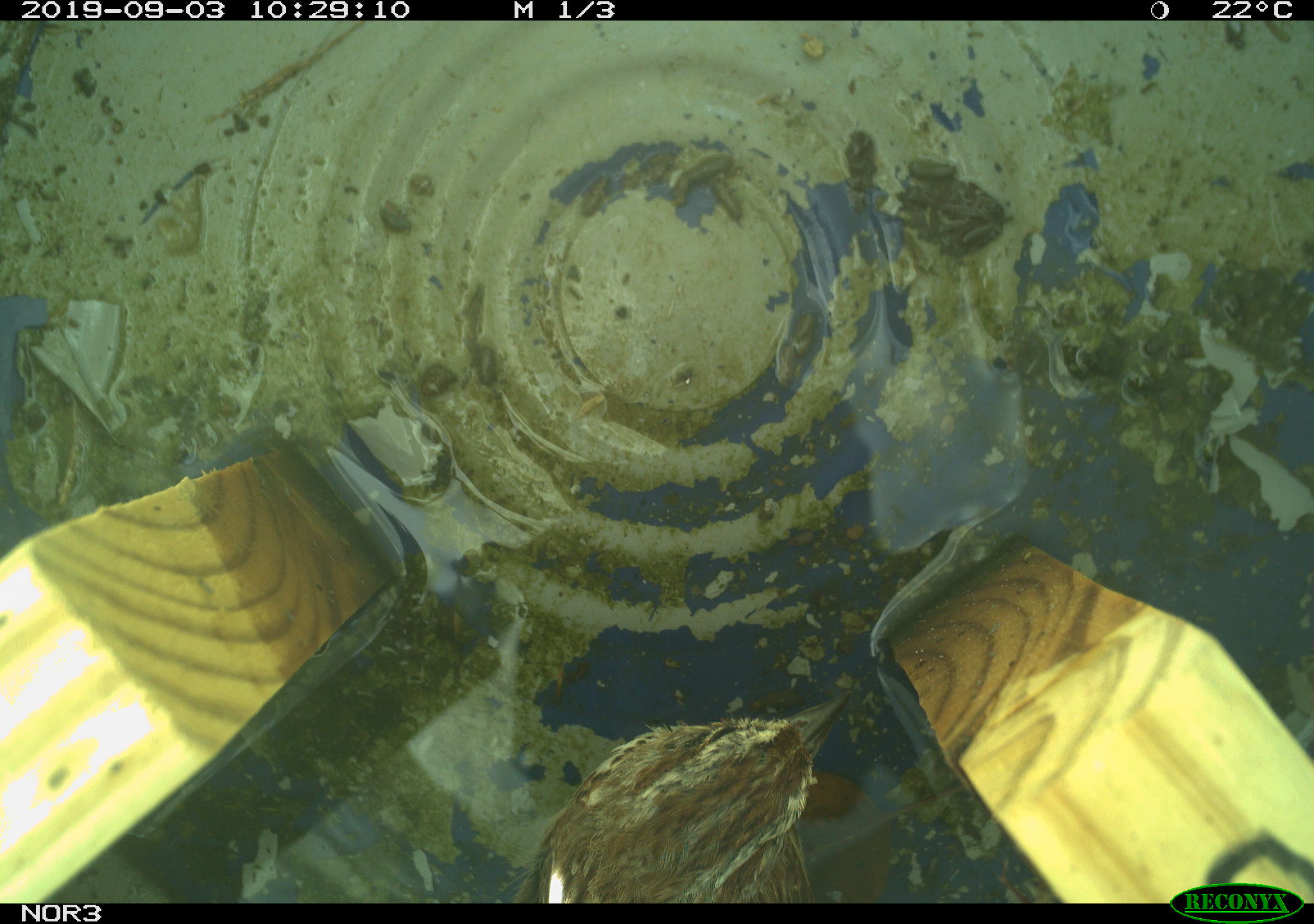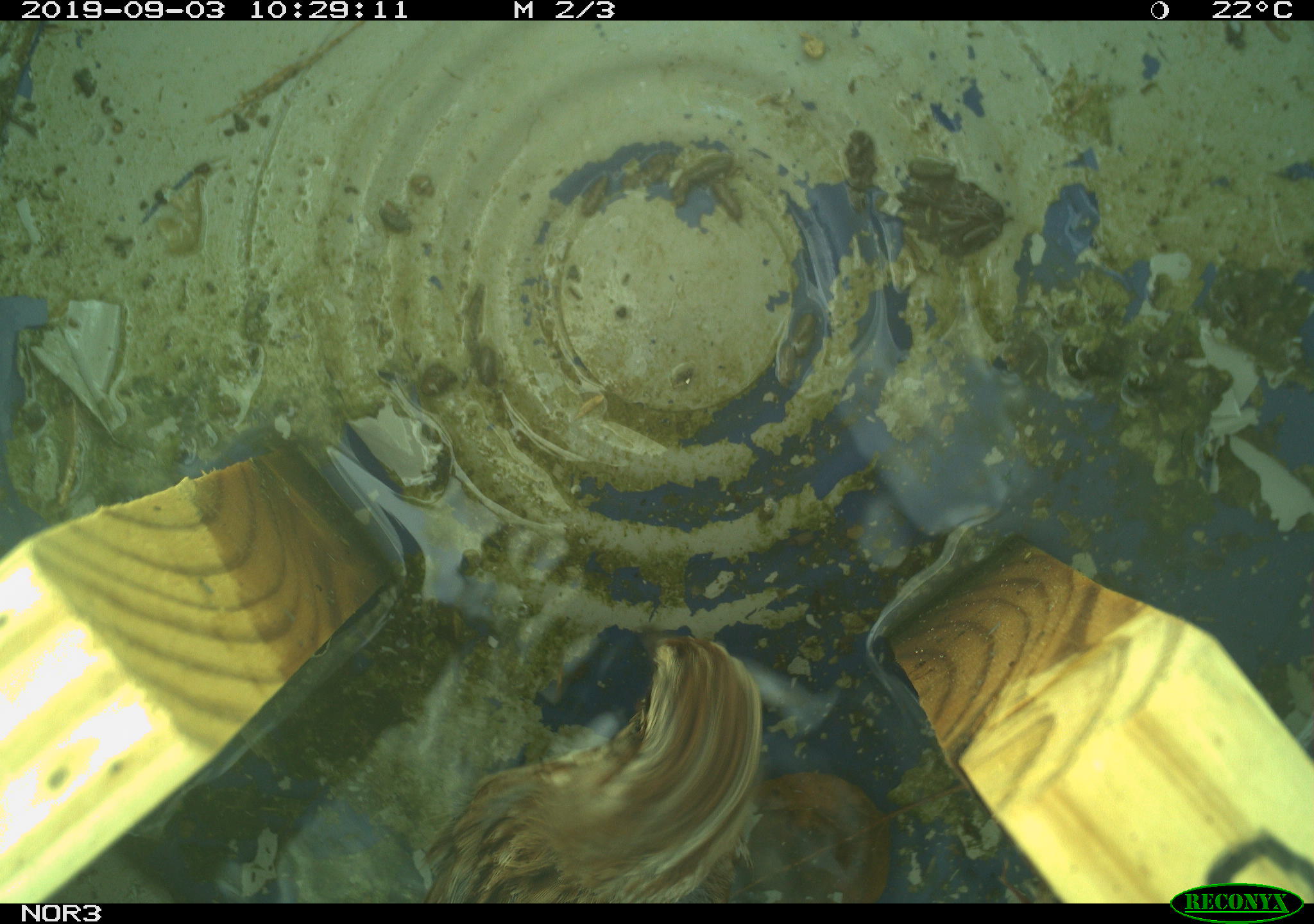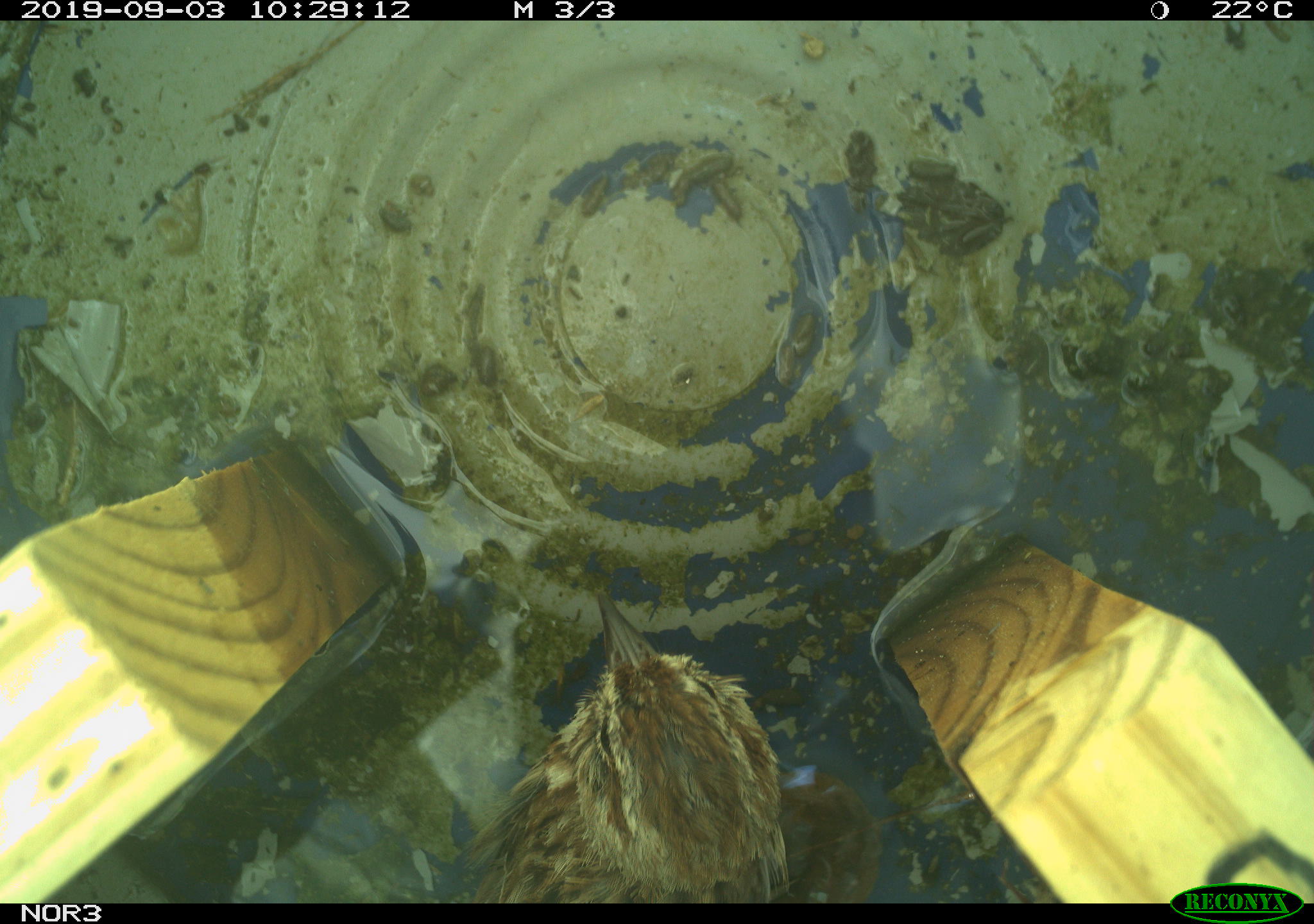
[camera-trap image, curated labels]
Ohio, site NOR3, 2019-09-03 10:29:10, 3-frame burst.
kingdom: Animalia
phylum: Chordata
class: Aves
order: Passeriformes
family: Passerellidae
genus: Melospiza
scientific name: Melospiza melodia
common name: song sparrow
Song sparrow (Melospiza melodia).